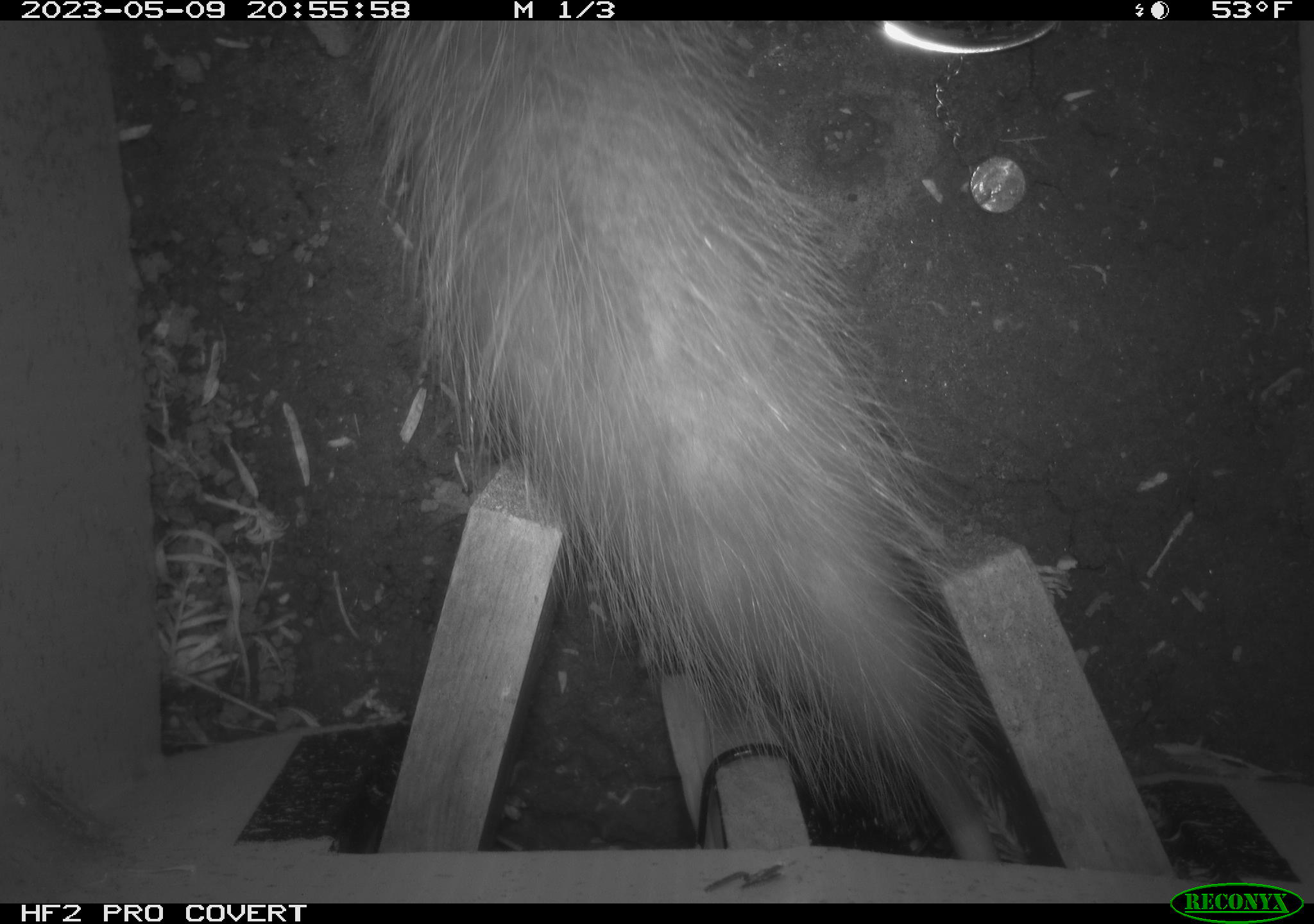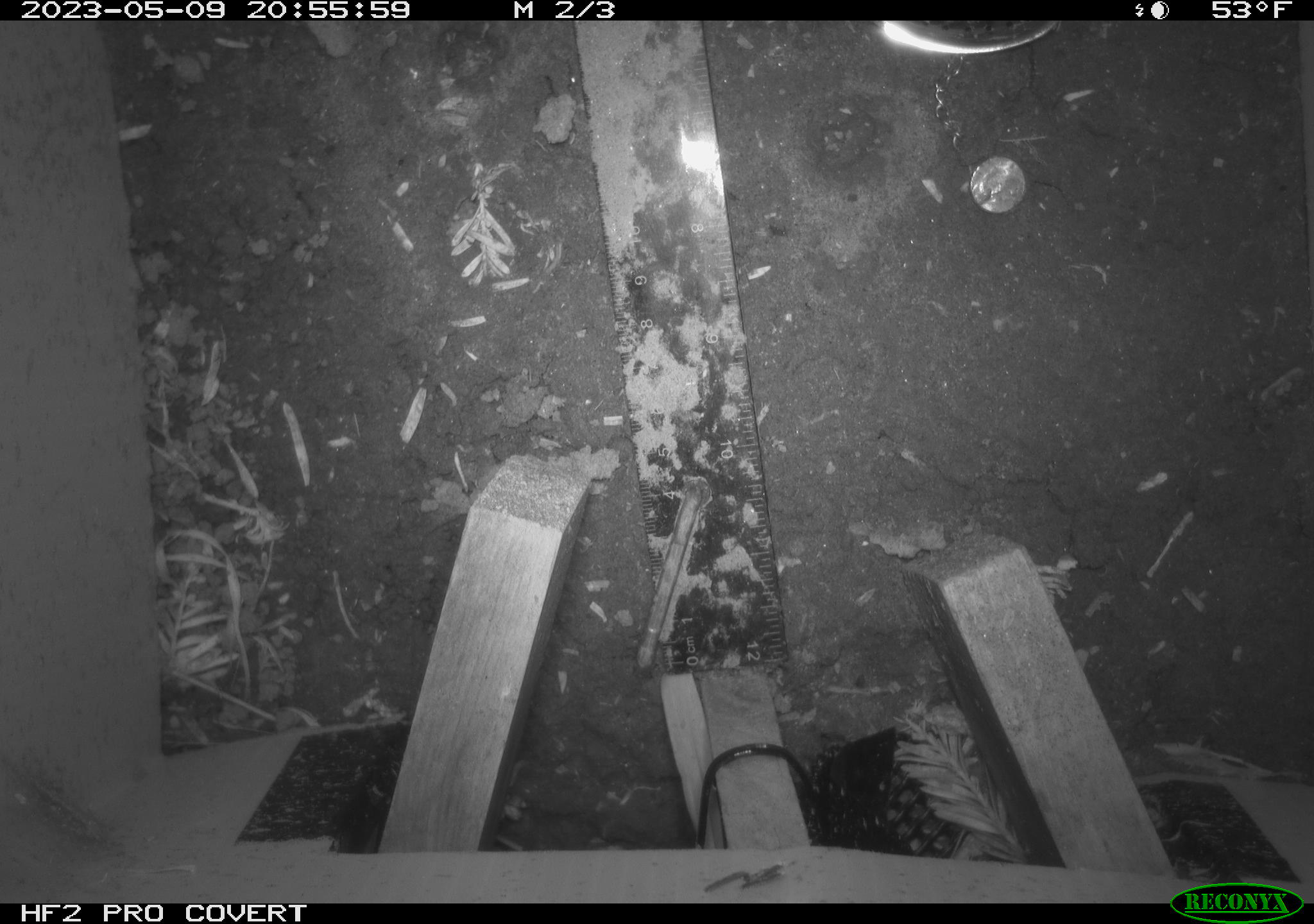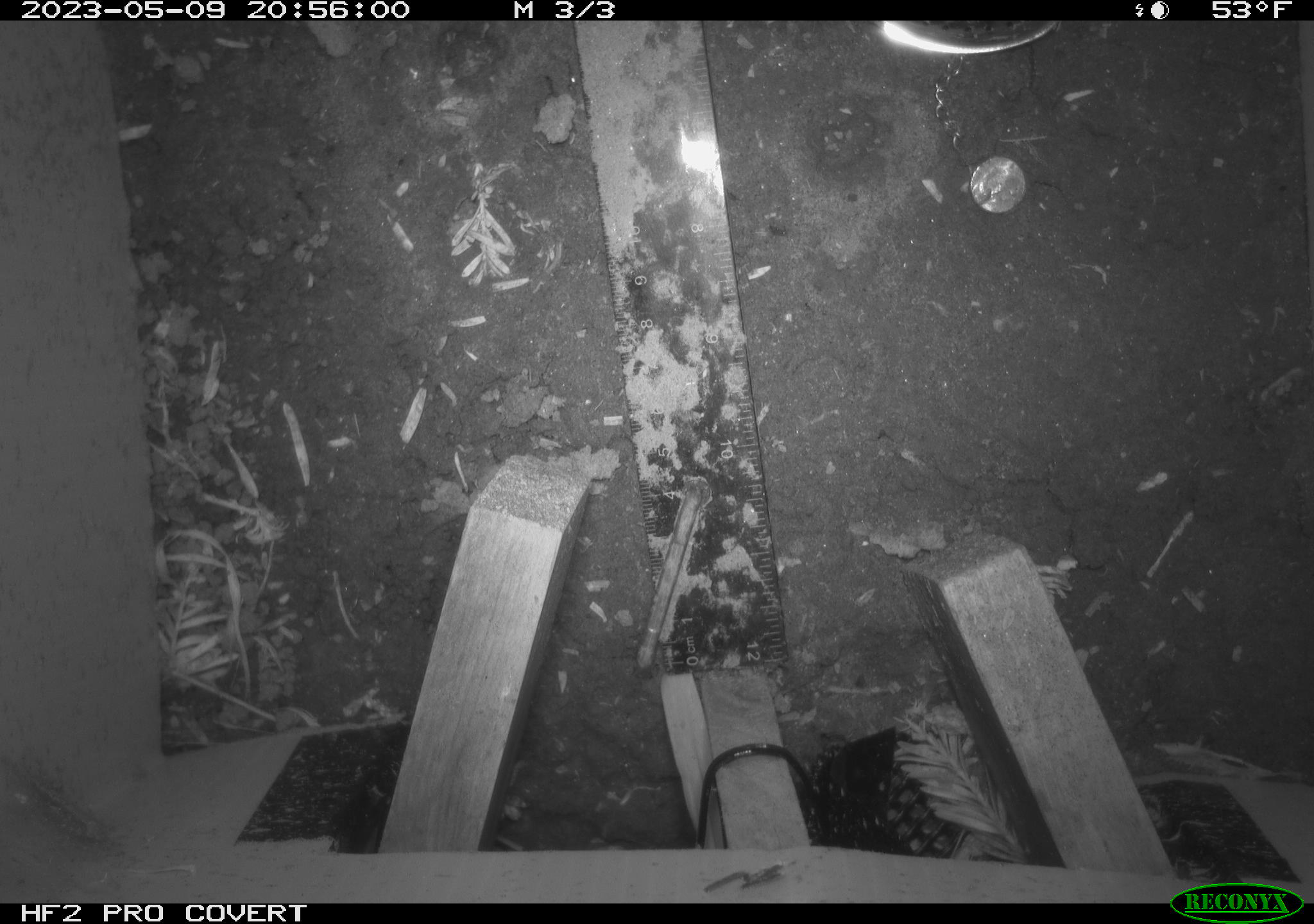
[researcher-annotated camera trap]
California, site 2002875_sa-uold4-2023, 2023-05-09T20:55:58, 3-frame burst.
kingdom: Animalia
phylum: Chordata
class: Mammalia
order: Didelphimorphia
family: Didelphidae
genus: Didelphis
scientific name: Didelphis virginiana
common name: virginia opossum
Virginia opossum (Didelphis virginiana).